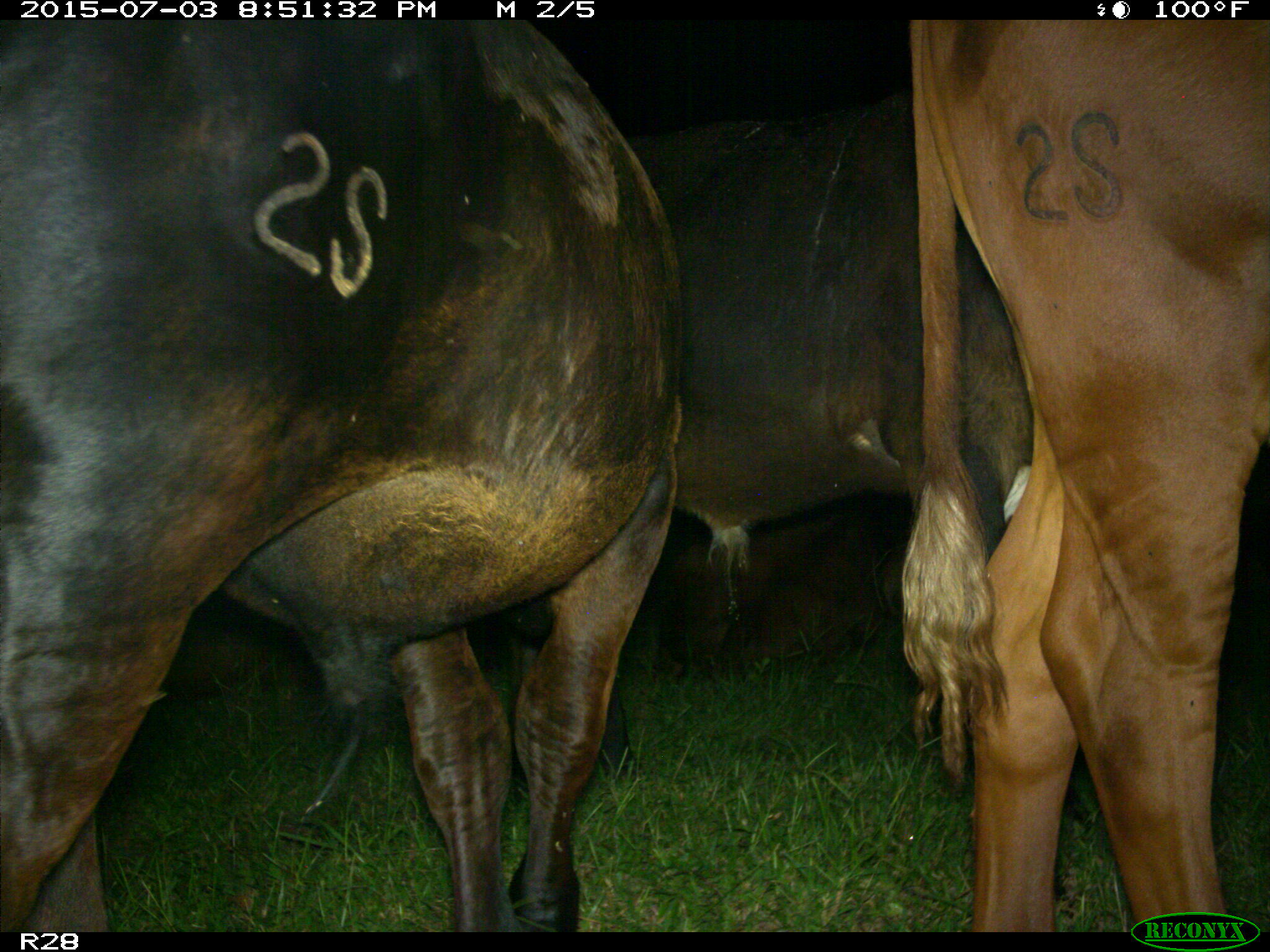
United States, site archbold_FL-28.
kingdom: Animalia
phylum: Chordata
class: Mammalia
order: Artiodactyla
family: Bovidae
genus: Bos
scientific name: Bos taurus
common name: domestic cow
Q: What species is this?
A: Bos taurus (domestic cow).